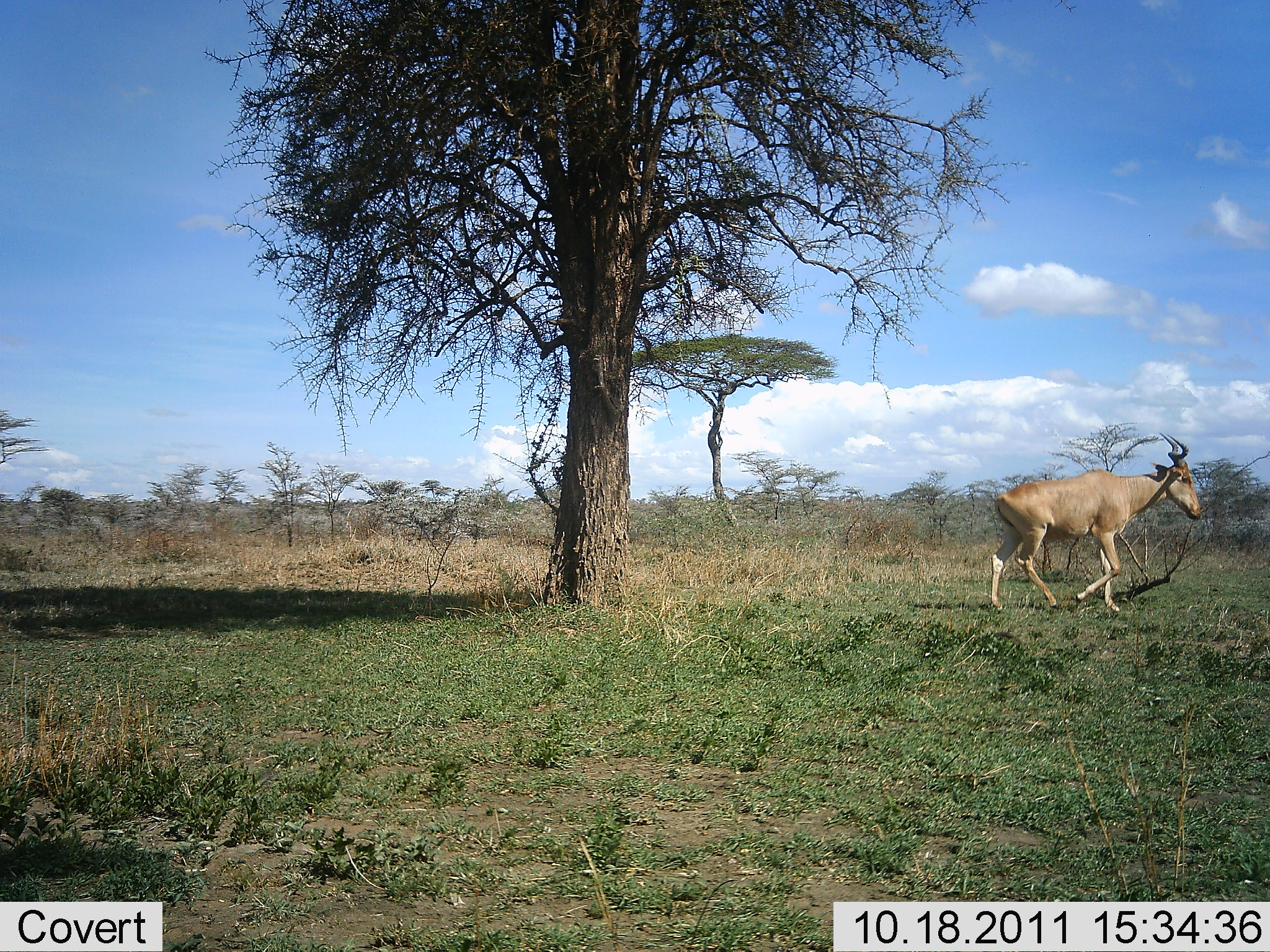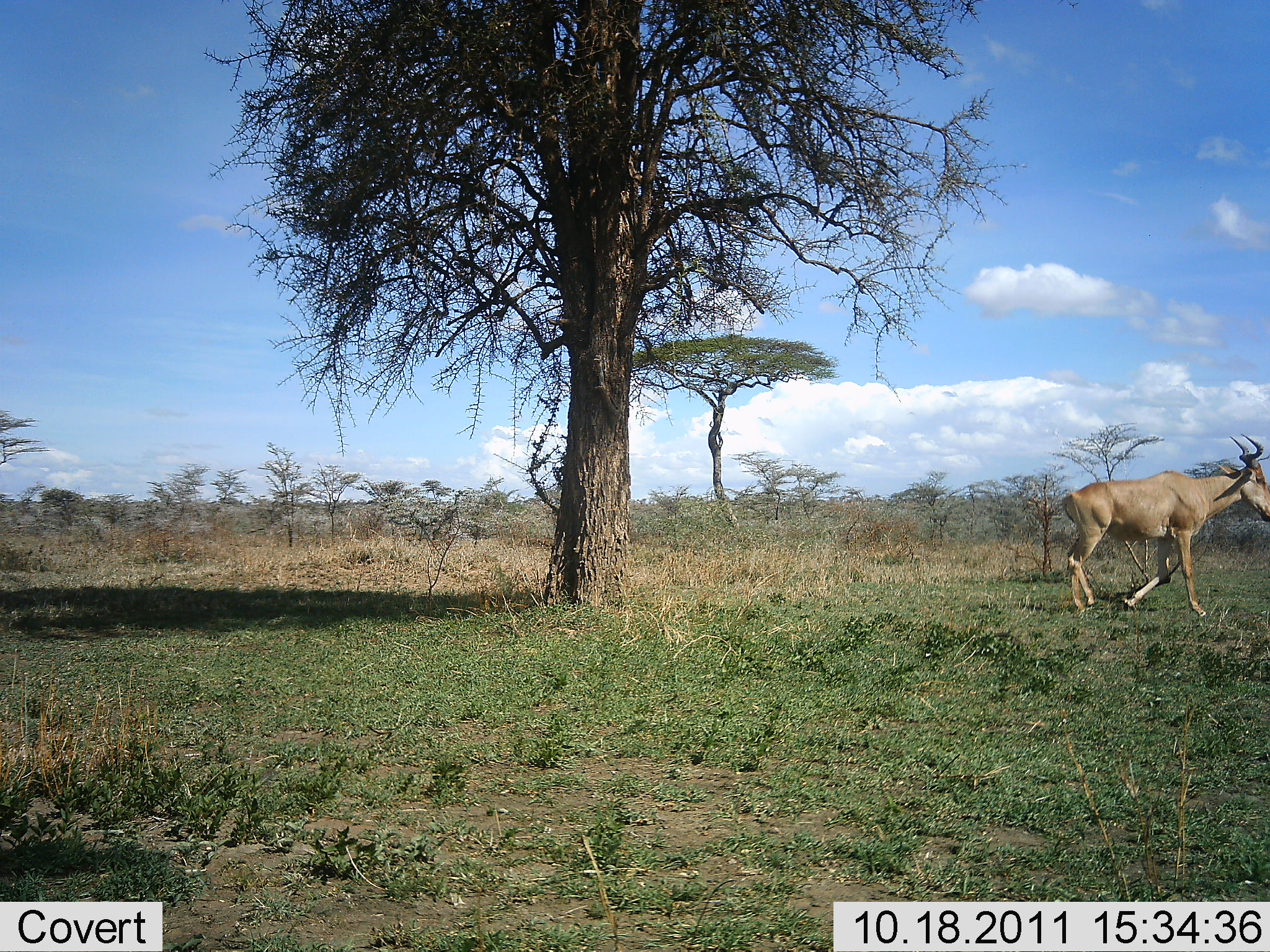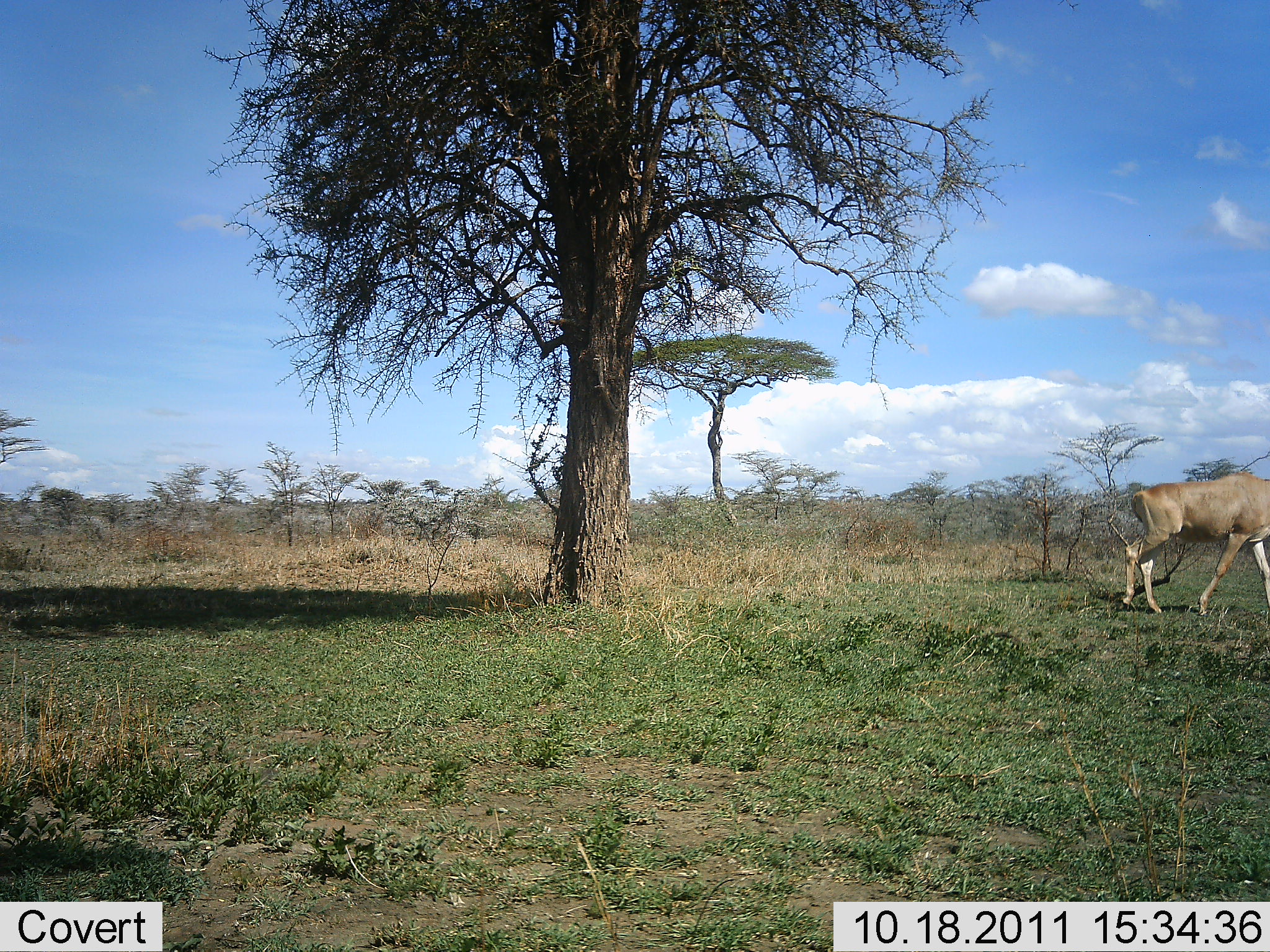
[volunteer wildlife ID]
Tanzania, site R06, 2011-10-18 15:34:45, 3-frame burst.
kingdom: Animalia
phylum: Chordata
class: Mammalia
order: Artiodactyla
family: Bovidae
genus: Alcelaphus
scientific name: Alcelaphus buselaphus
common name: hartebeest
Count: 1.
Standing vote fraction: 6%.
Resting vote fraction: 0%.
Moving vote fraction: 94%.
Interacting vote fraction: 0%.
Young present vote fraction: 0%.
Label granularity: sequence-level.